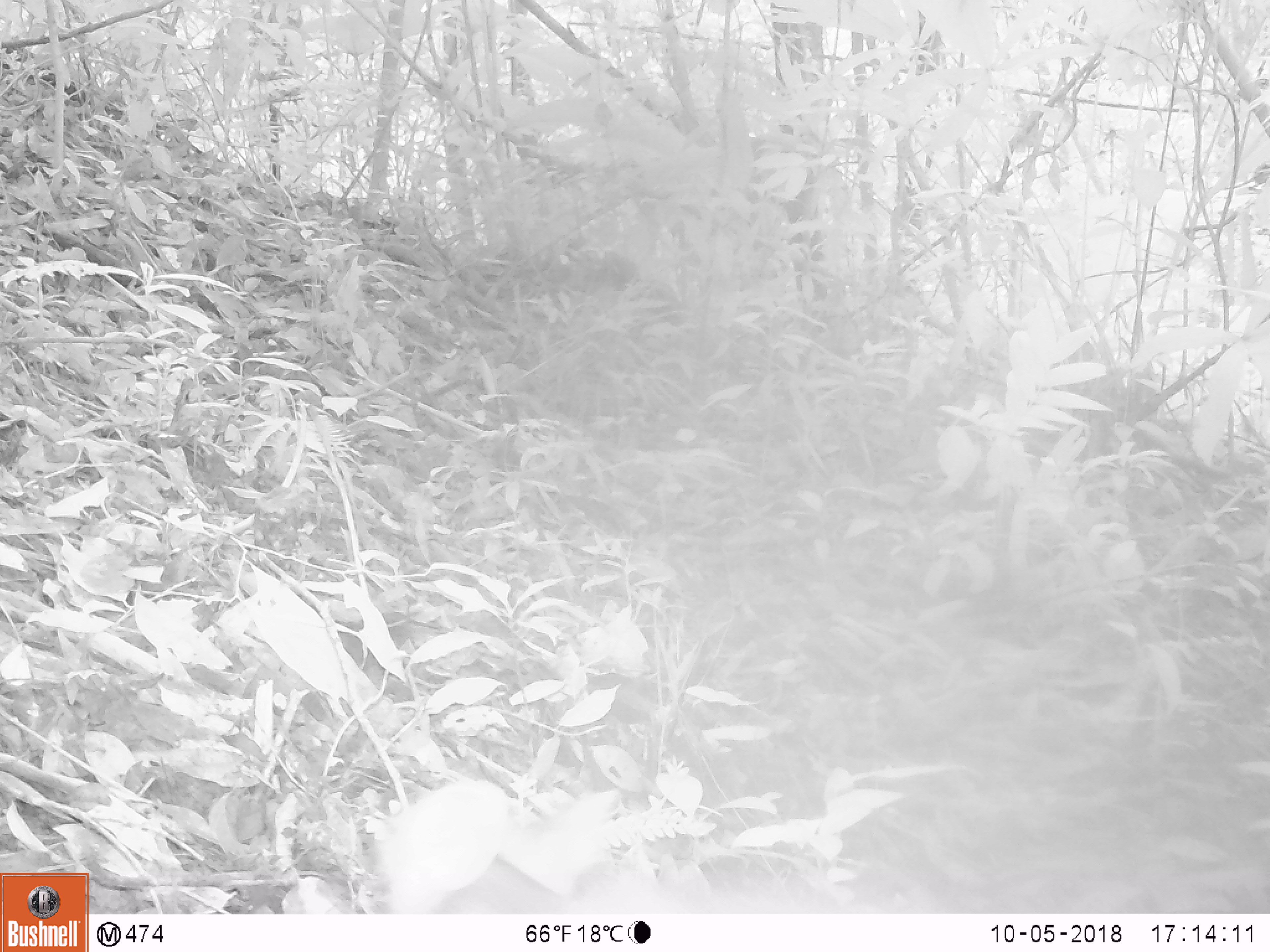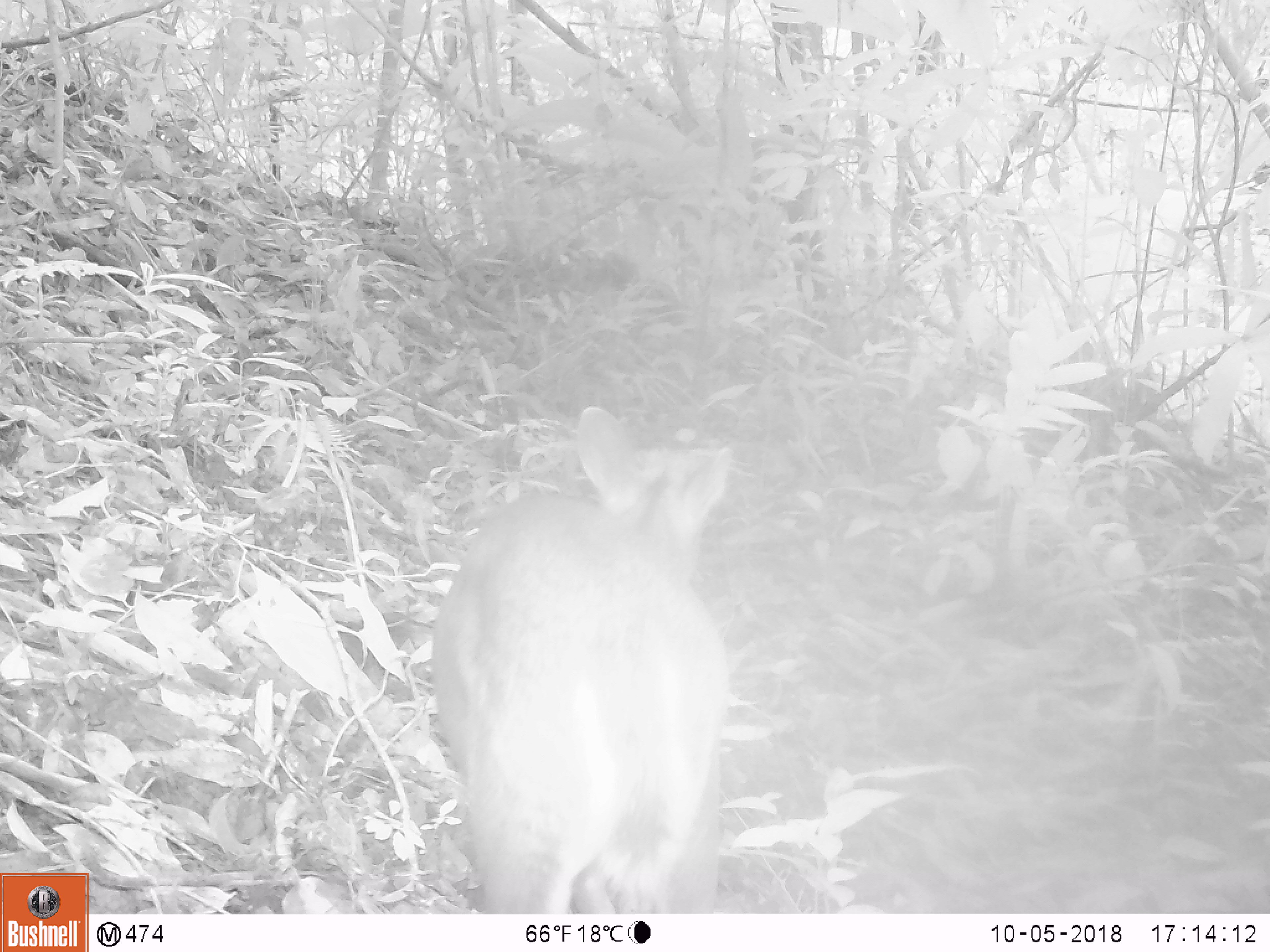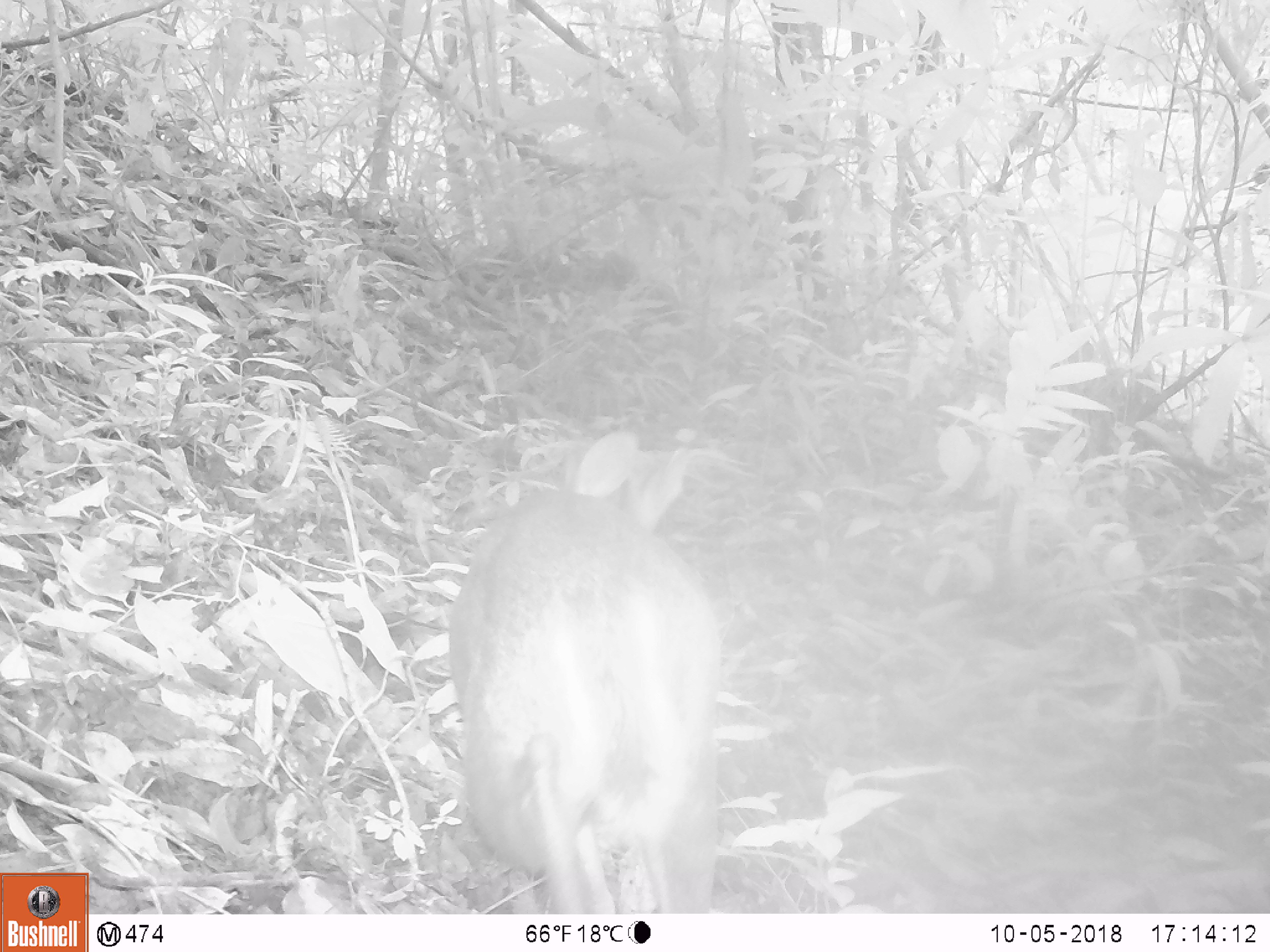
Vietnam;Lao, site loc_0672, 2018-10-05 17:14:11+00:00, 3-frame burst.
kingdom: Animalia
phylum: Chordata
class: Mammalia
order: Artiodactyla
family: Cervidae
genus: Muntiacus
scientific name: Muntiacus rooseveltorum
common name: roosevelt's muntjac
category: roosevelts muntjac group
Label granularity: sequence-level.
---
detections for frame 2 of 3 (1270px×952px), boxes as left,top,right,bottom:
roosevelts muntjac group: 428,406,732,913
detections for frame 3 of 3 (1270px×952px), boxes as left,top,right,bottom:
roosevelts muntjac group: 447,430,724,913